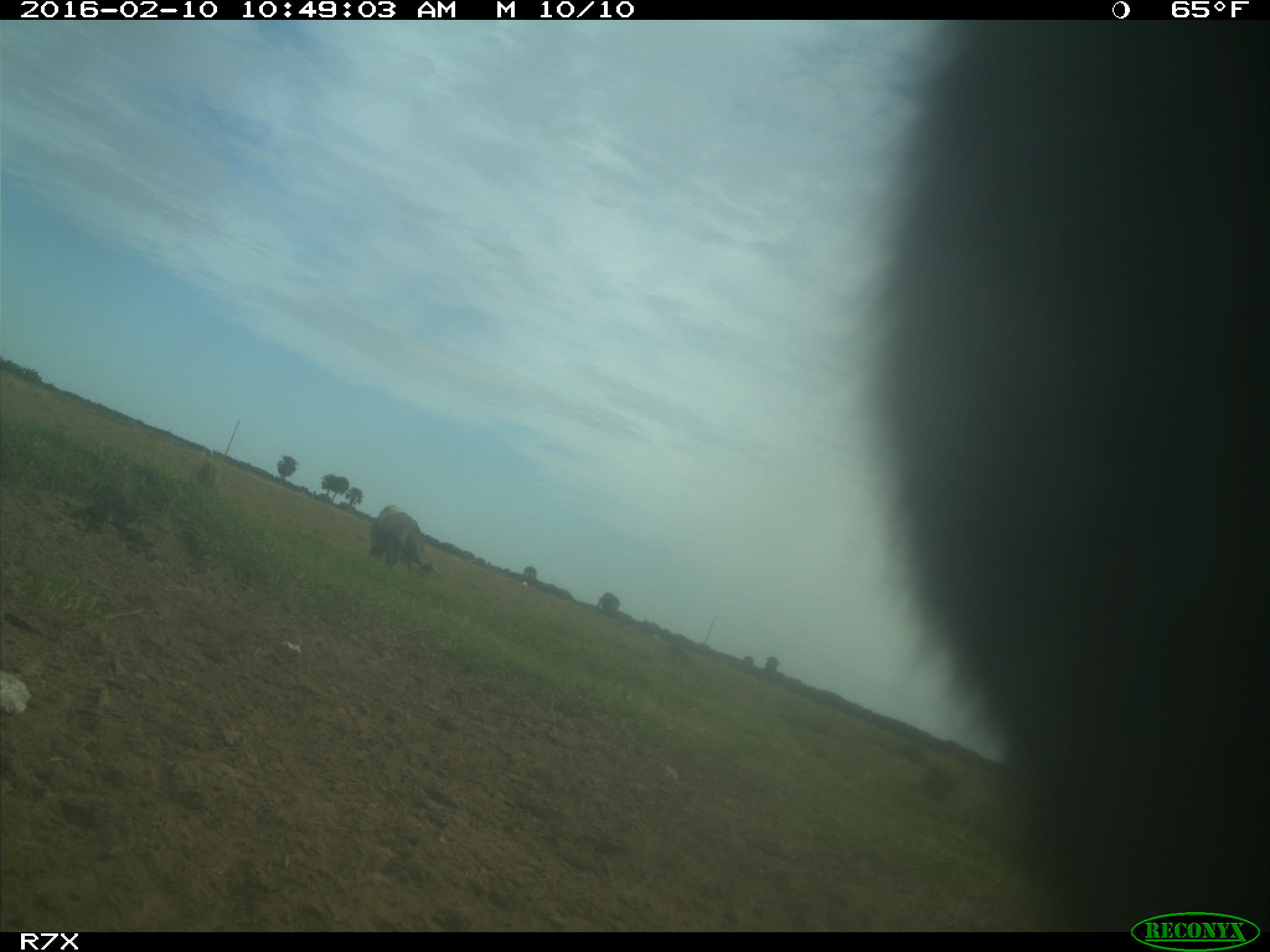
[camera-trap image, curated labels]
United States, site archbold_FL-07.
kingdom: Animalia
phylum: Chordata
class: Mammalia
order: Artiodactyla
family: Bovidae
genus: Bos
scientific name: Bos taurus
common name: domestic cow